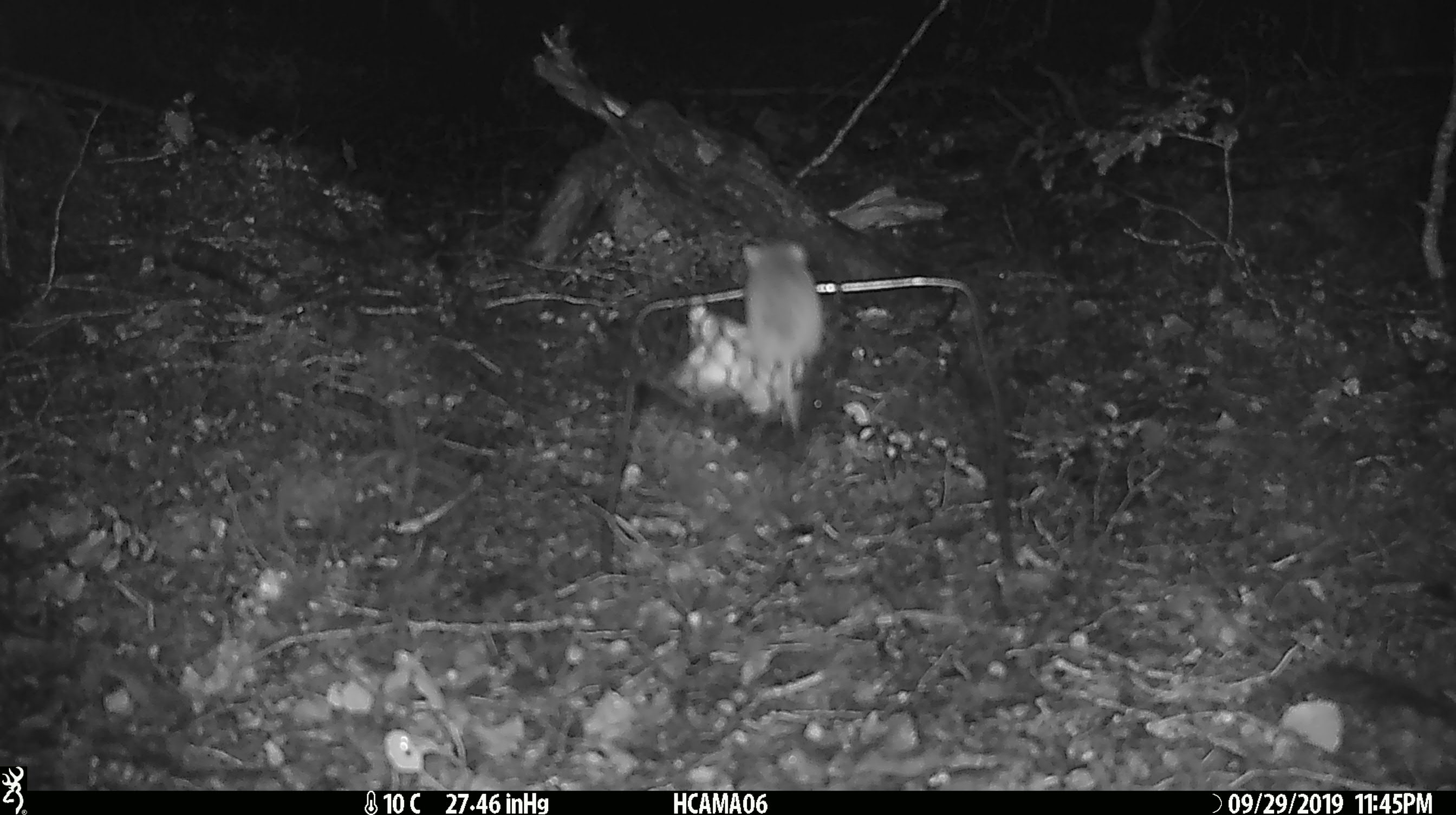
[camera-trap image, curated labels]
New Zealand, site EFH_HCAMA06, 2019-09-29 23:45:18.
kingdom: Animalia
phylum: Chordata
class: Mammalia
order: Rodentia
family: Muridae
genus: Mus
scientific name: Mus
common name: mouse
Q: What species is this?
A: Mouse (Mus).